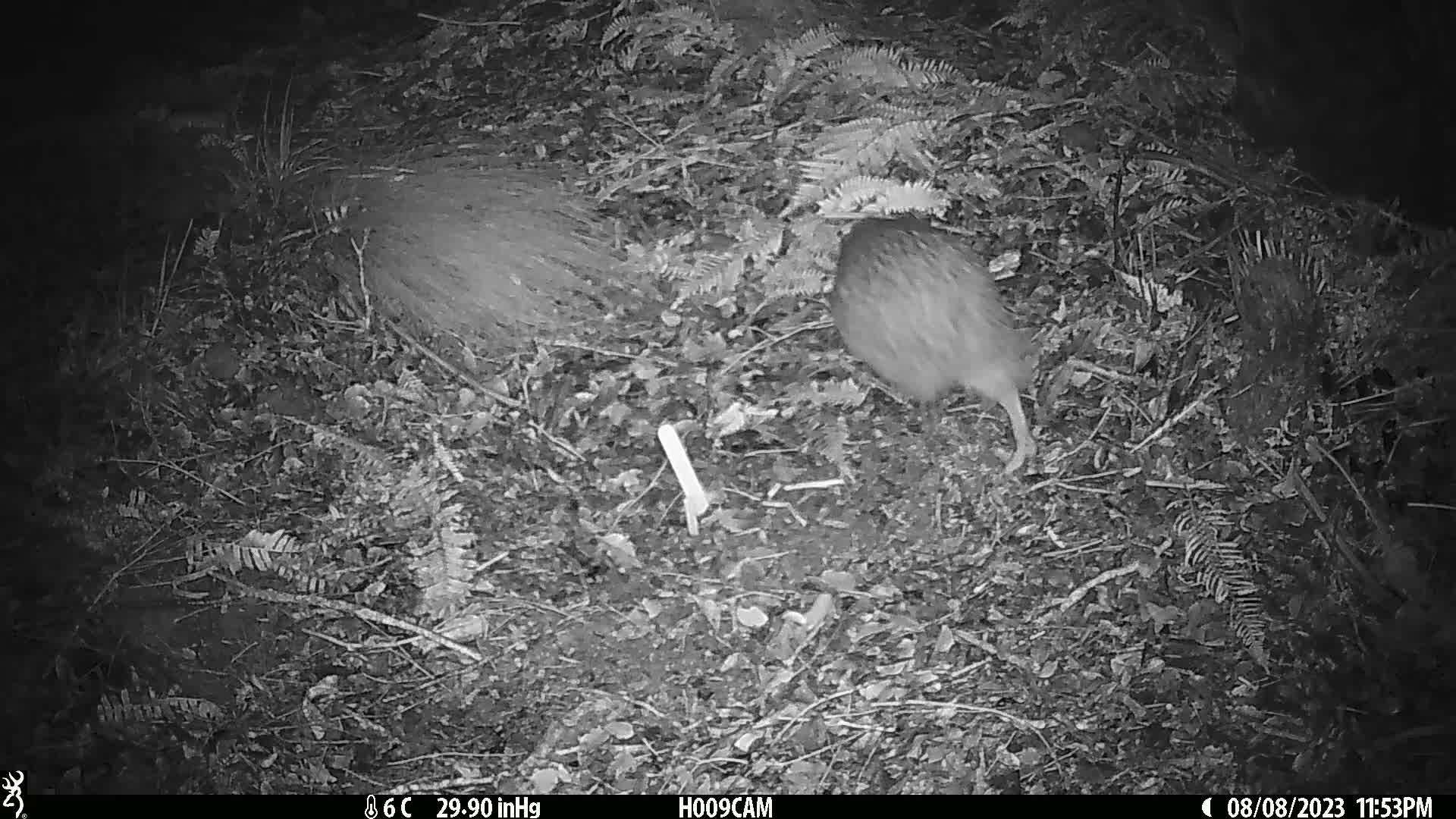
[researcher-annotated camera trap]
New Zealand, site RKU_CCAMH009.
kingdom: Animalia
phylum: Chordata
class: Aves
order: Apterygiformes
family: Apterygidae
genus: Apteryx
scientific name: Apteryx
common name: kiwi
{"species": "kiwi (Apteryx)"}